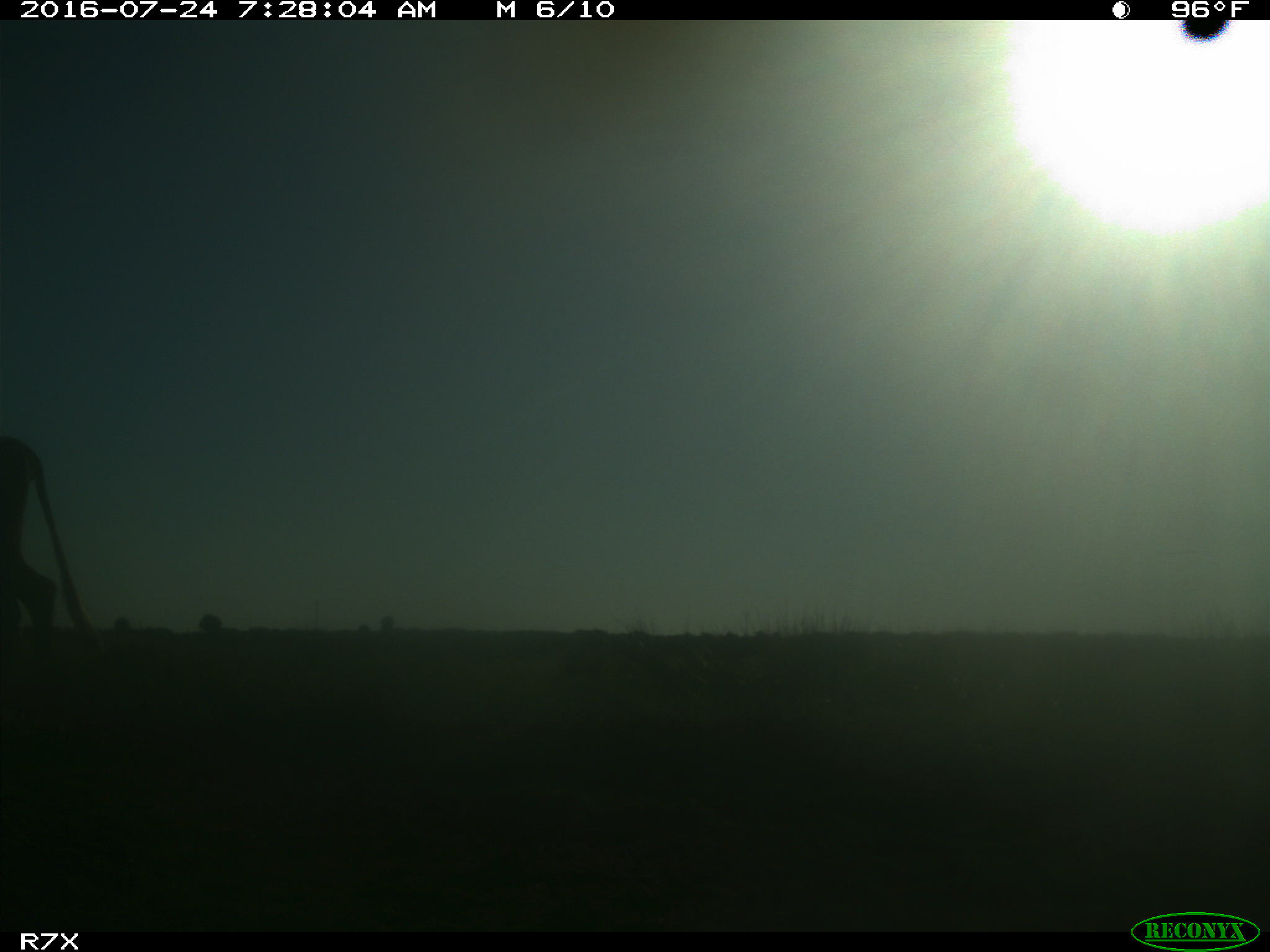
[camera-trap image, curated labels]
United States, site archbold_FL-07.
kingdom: Animalia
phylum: Chordata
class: Mammalia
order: Artiodactyla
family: Bovidae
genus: Bos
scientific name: Bos taurus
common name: domestic cow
Bos taurus (domestic cow).